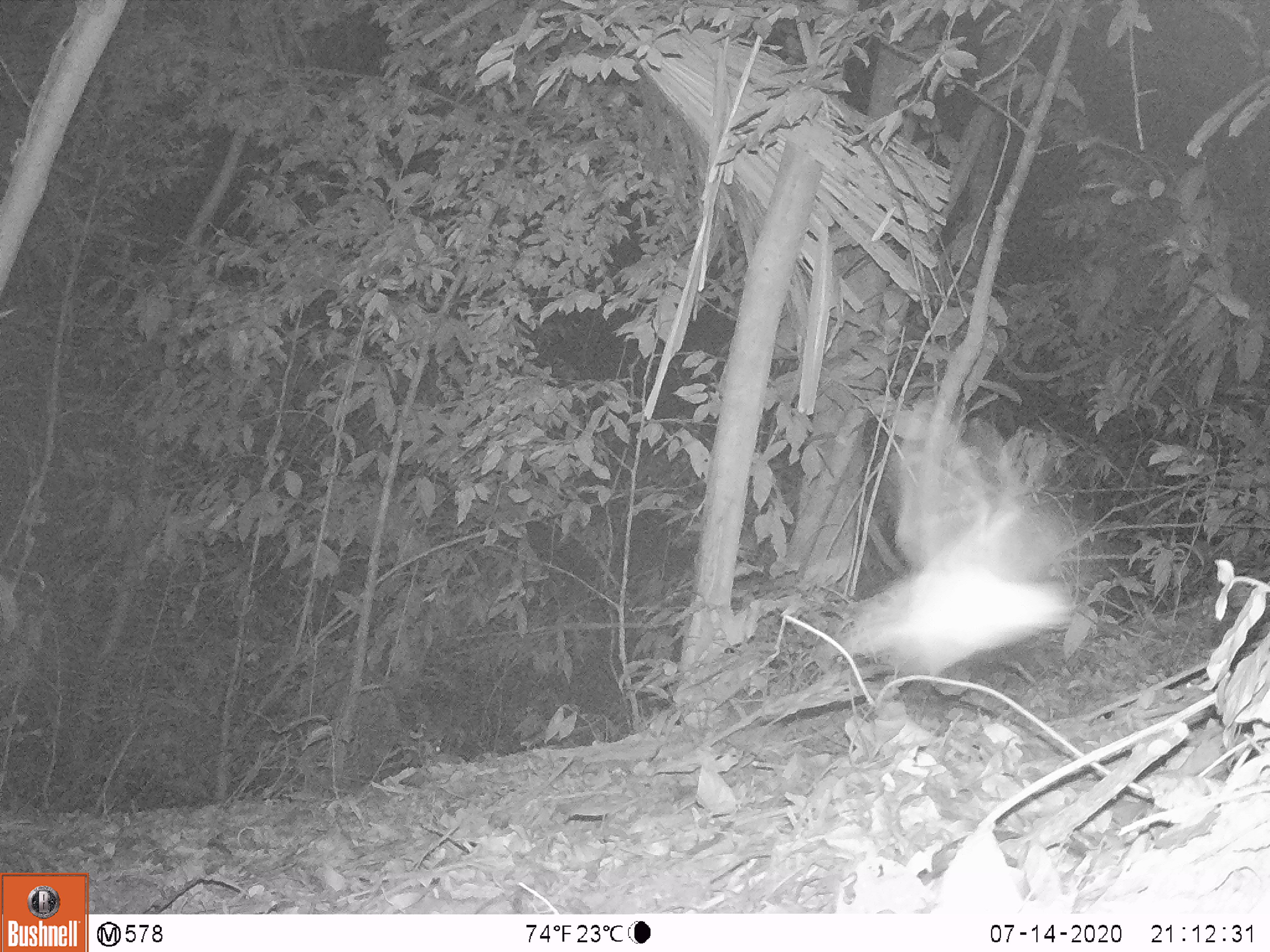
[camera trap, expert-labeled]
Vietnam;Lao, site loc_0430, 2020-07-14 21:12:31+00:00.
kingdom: Animalia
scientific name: Animalia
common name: animal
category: unidentified animal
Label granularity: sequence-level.